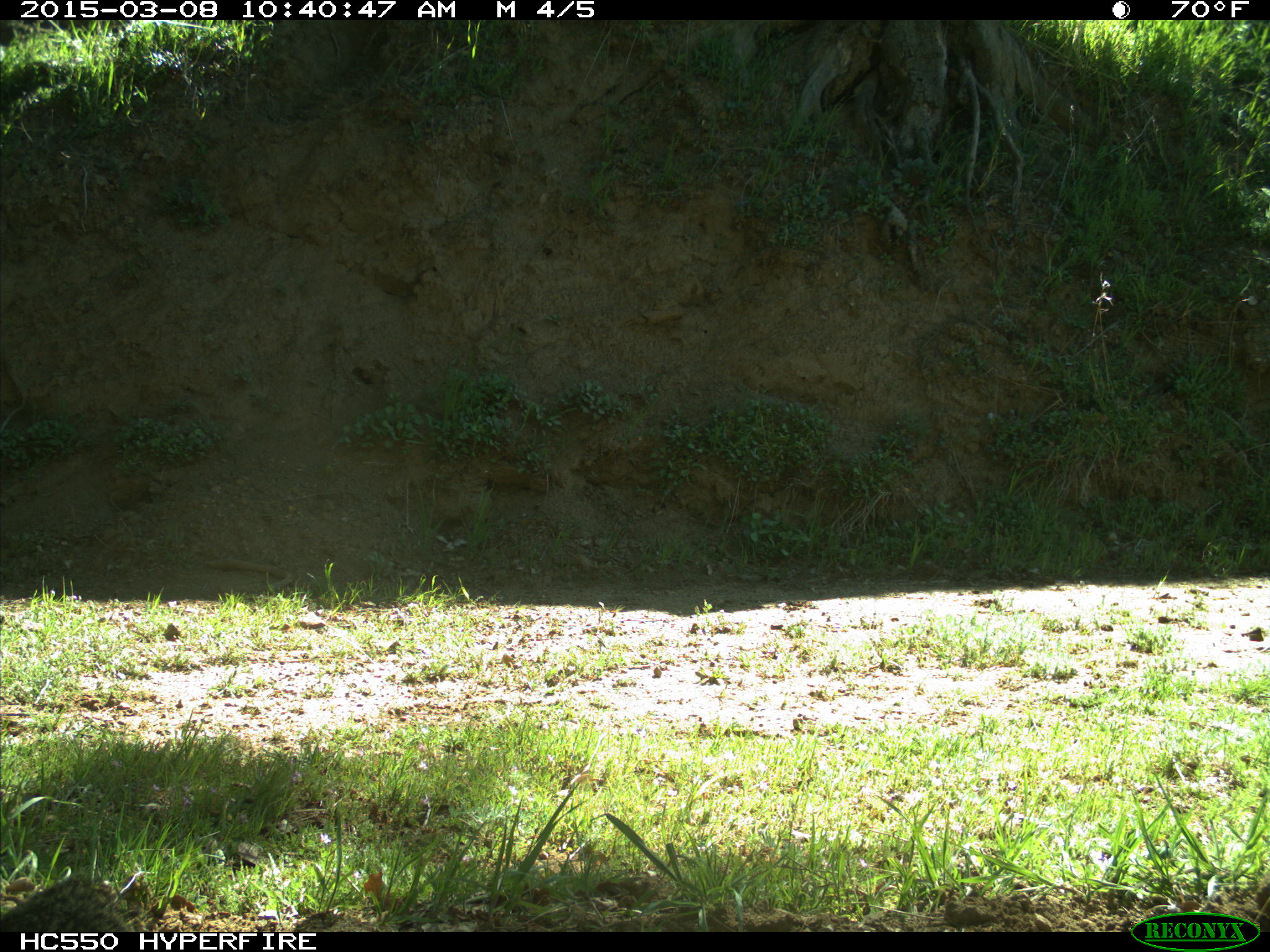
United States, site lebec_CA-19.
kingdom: Animalia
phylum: Chordata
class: Mammalia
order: Rodentia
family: Sciuridae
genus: Otospermophilus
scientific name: Otospermophilus beecheyi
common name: california ground squirrel